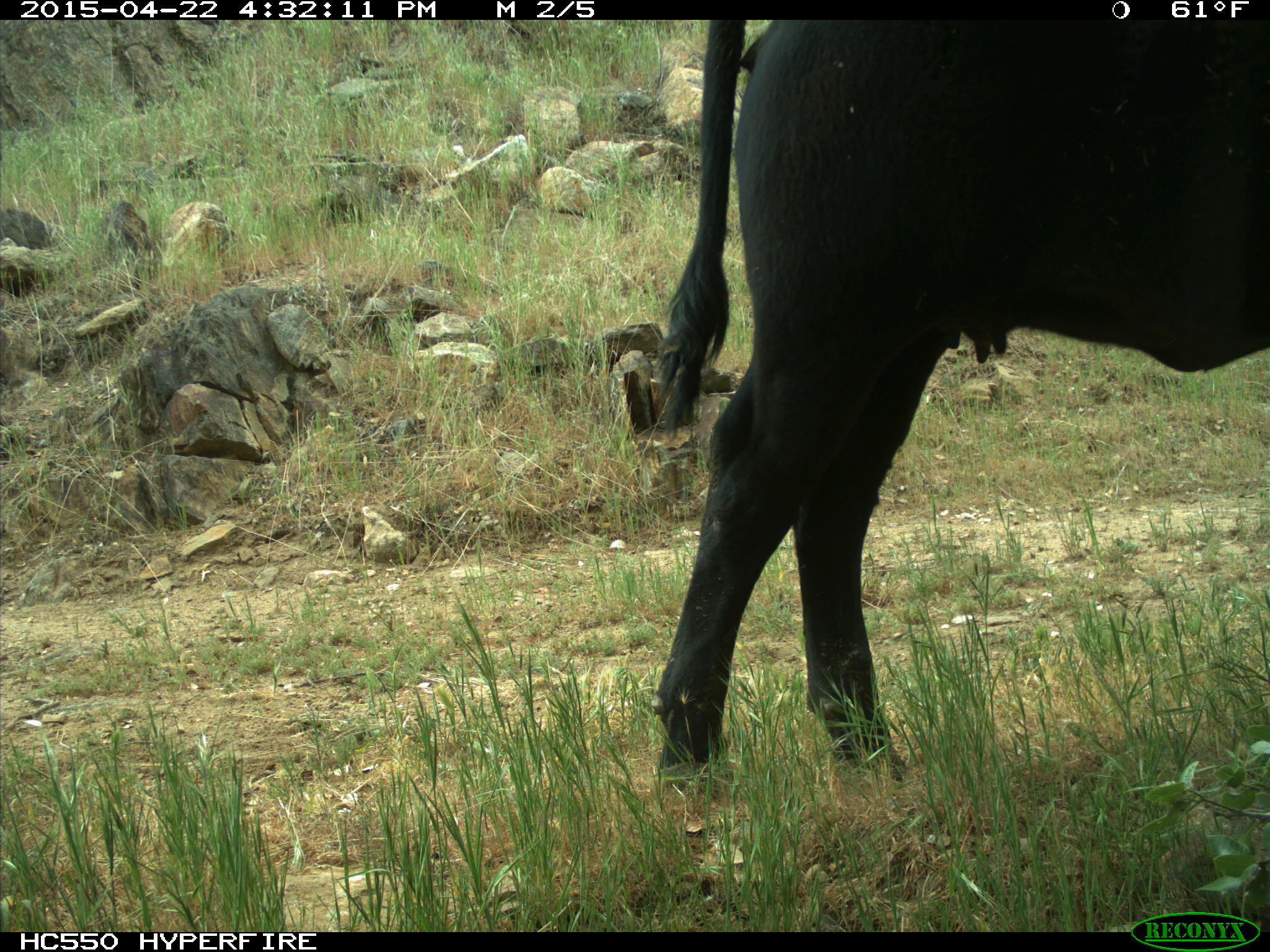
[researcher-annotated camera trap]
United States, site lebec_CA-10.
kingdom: Animalia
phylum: Chordata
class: Mammalia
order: Artiodactyla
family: Bovidae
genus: Bos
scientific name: Bos taurus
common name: domestic cow